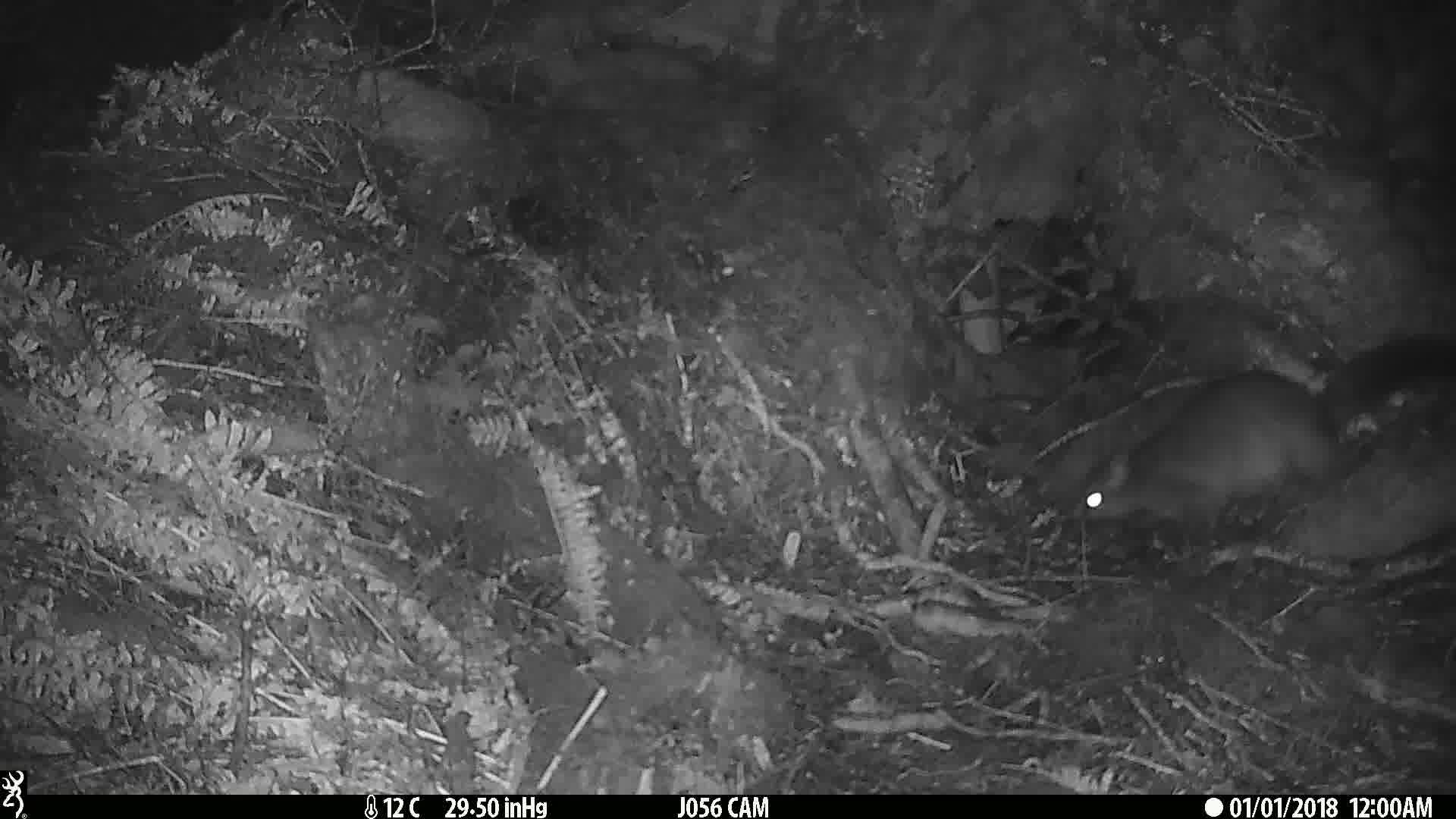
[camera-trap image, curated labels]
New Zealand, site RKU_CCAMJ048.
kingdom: Animalia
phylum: Chordata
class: Mammalia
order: Diprotodontia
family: Phalangeridae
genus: Trichosurus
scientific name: Trichosurus vulpecula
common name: common brushtail possum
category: possum